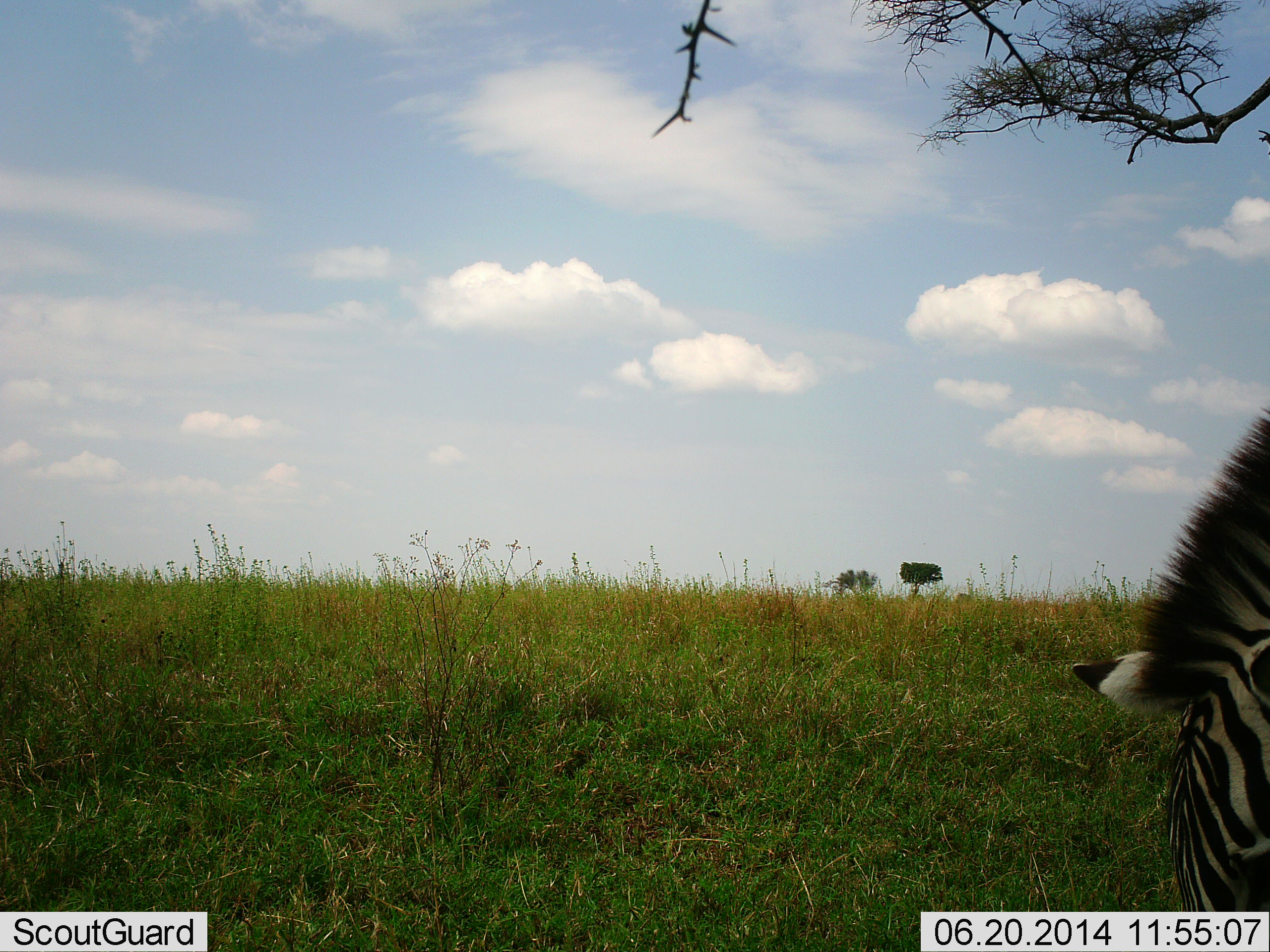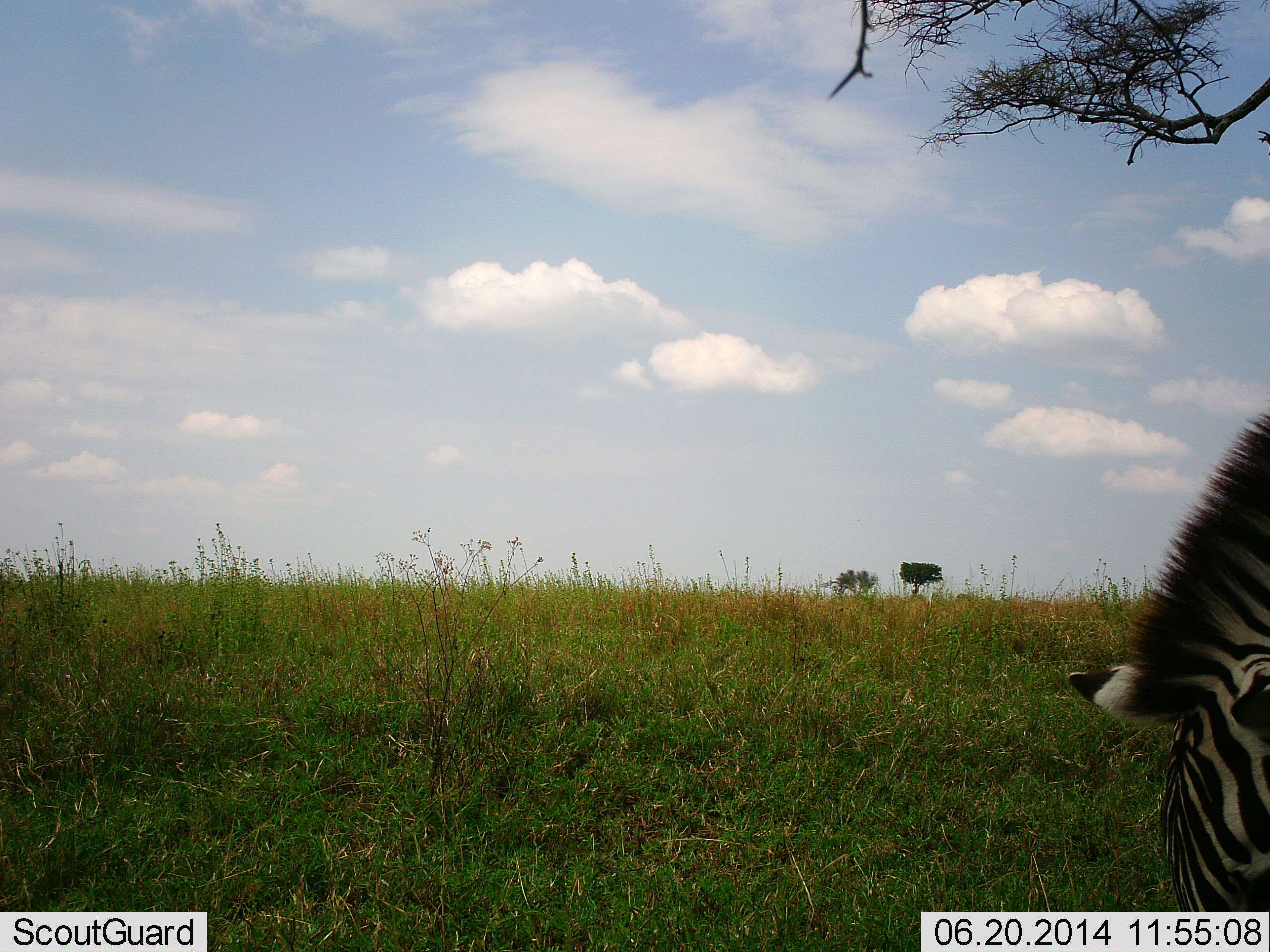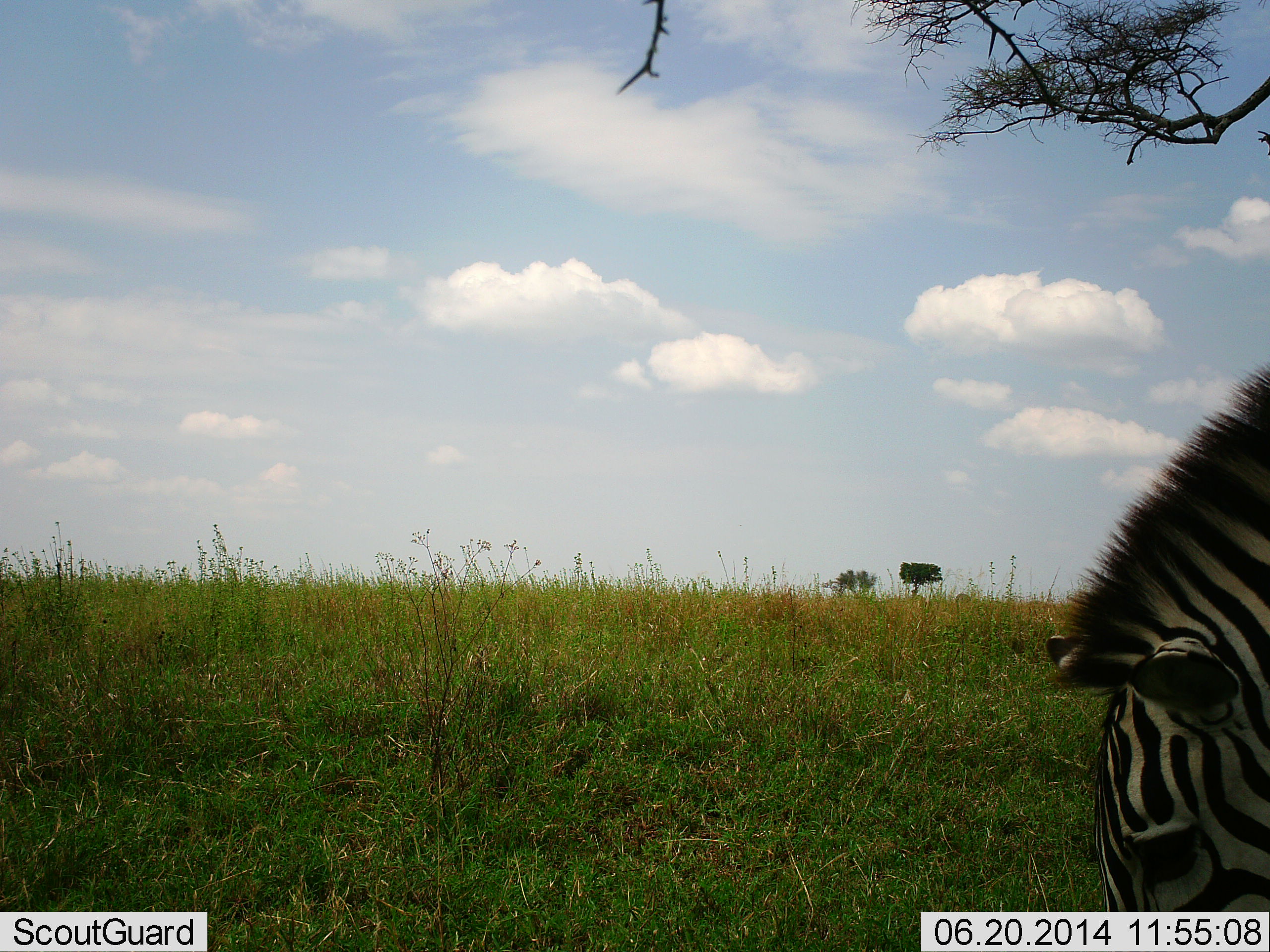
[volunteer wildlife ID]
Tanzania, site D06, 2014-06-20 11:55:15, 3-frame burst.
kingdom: Animalia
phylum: Chordata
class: Mammalia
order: Perissodactyla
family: Equidae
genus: Equus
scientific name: Equus quagga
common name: plains zebra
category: zebra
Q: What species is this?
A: Zebra (plains zebra) (Equus quagga).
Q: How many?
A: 1.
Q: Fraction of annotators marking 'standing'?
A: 34%.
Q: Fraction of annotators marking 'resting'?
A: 0%.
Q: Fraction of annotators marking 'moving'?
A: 3%.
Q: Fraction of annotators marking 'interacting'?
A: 3%.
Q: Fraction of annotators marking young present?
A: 0%.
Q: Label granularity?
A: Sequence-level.